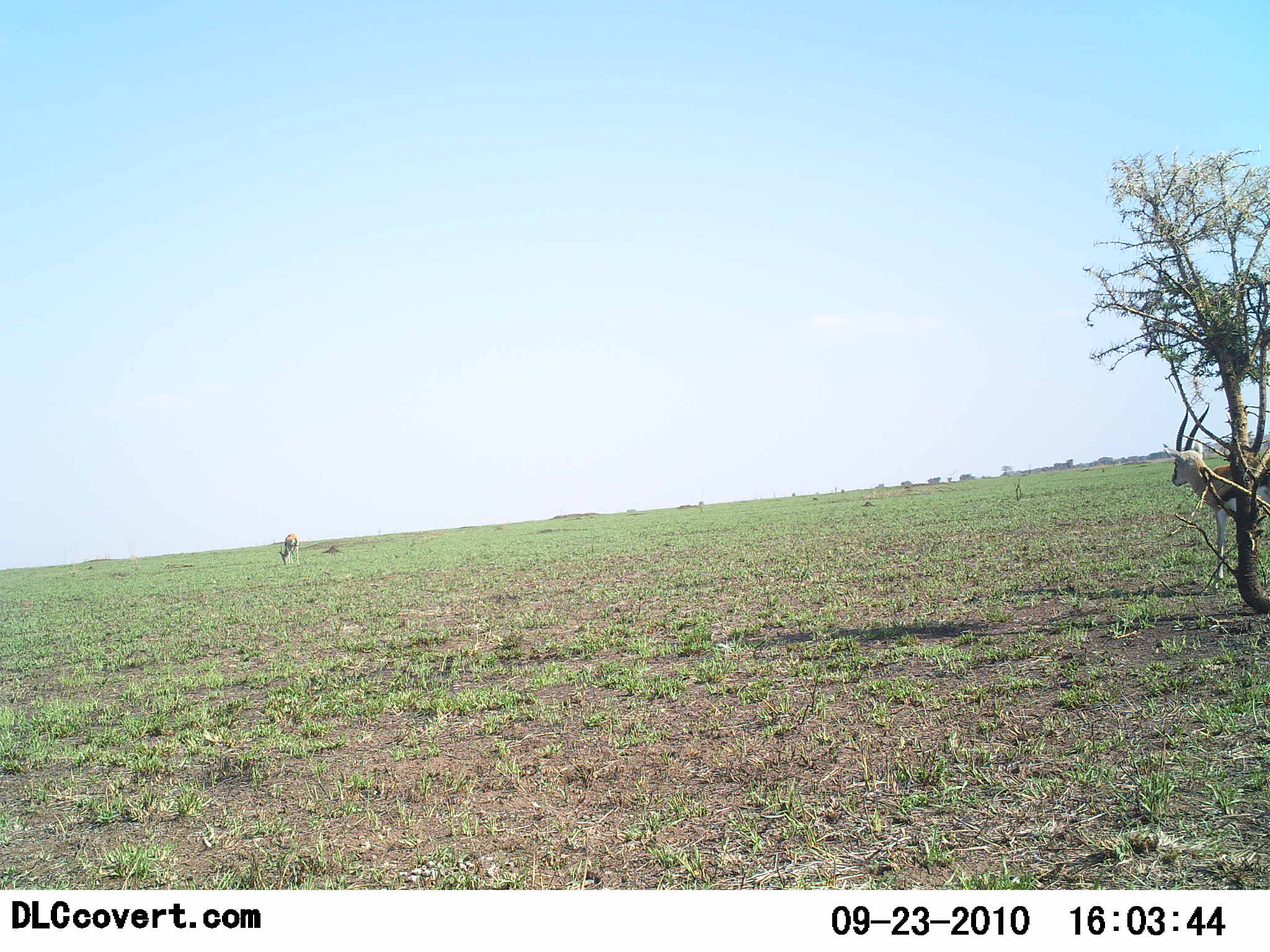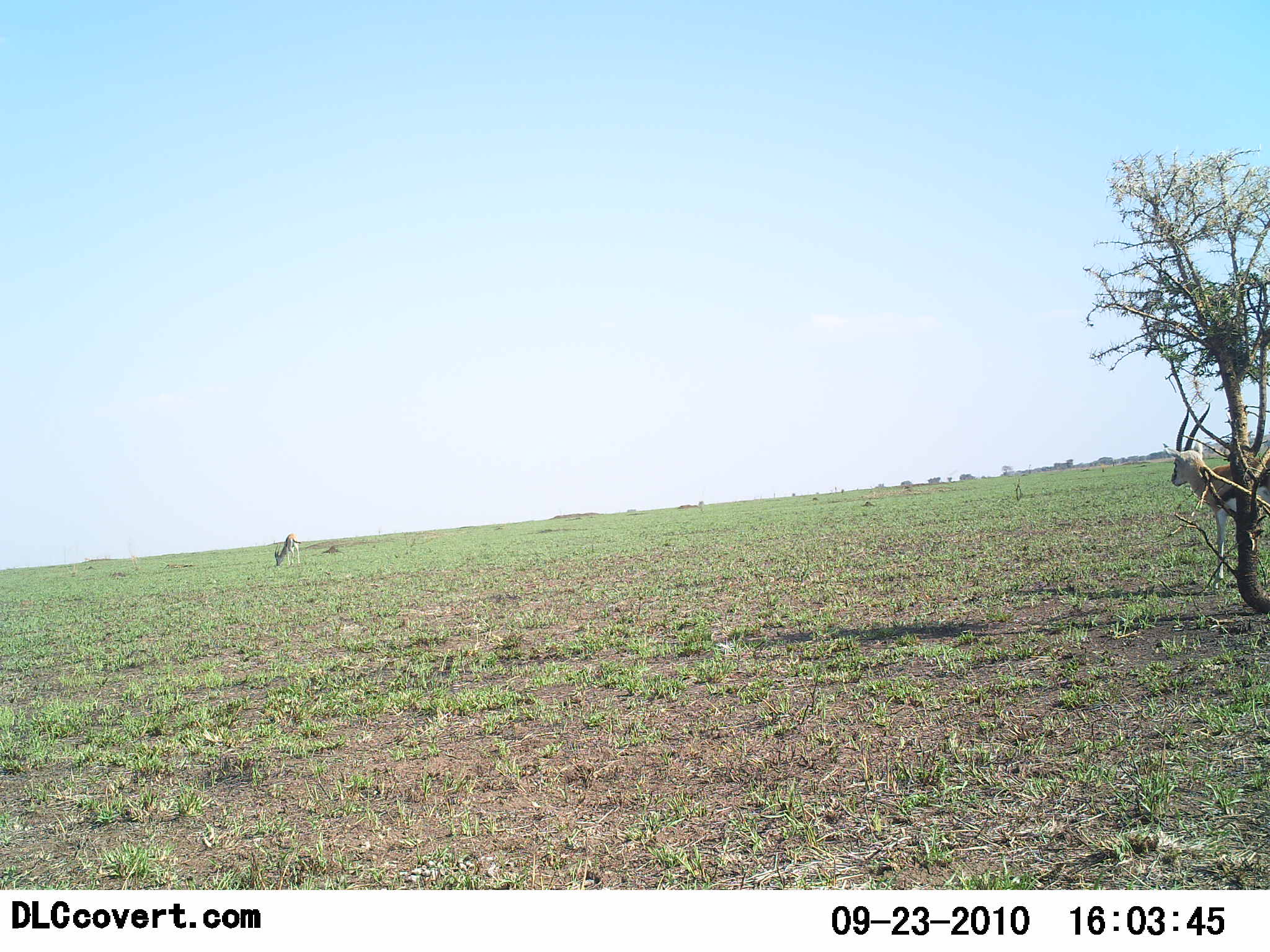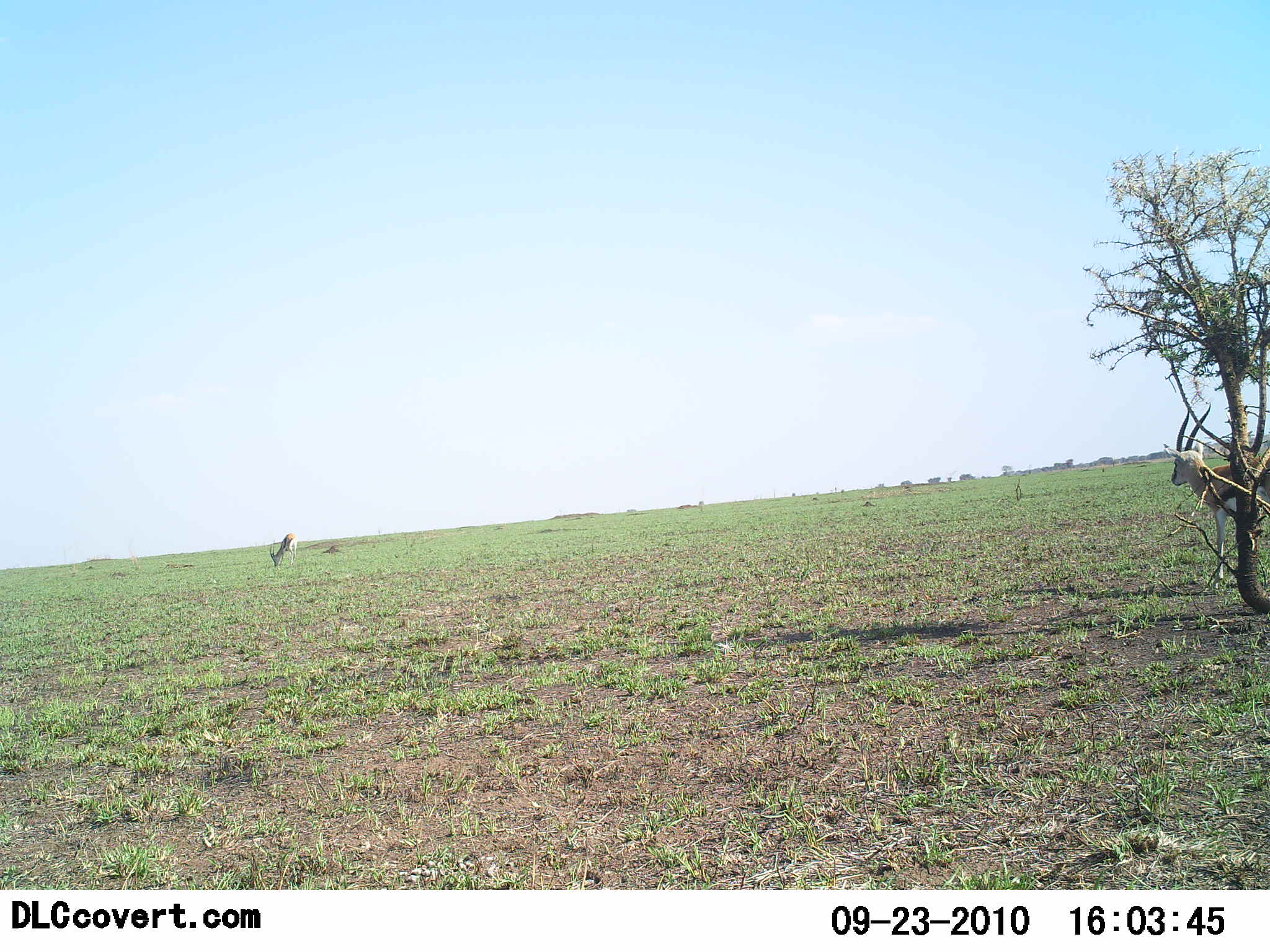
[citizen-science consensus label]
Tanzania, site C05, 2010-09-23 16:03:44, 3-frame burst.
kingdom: Animalia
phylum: Chordata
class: Mammalia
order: Artiodactyla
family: Bovidae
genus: Eudorcas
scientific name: Eudorcas thomsonii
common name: thomson's gazelle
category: gazellethomsons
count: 2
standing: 82%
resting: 6%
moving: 6%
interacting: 0%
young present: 0%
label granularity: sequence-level